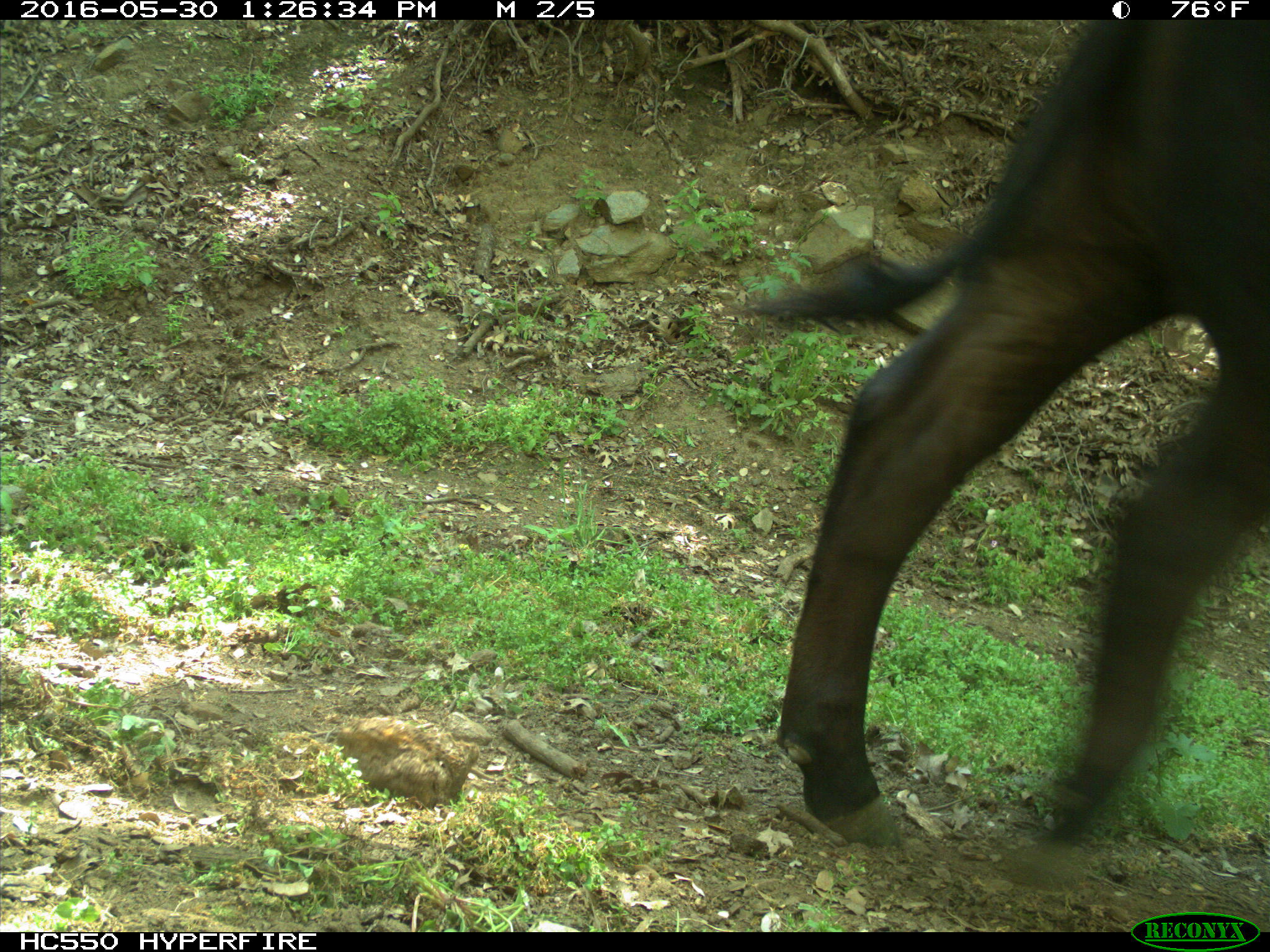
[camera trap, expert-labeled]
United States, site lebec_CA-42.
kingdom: Animalia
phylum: Chordata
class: Mammalia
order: Artiodactyla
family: Bovidae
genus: Bos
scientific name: Bos taurus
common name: domestic cow